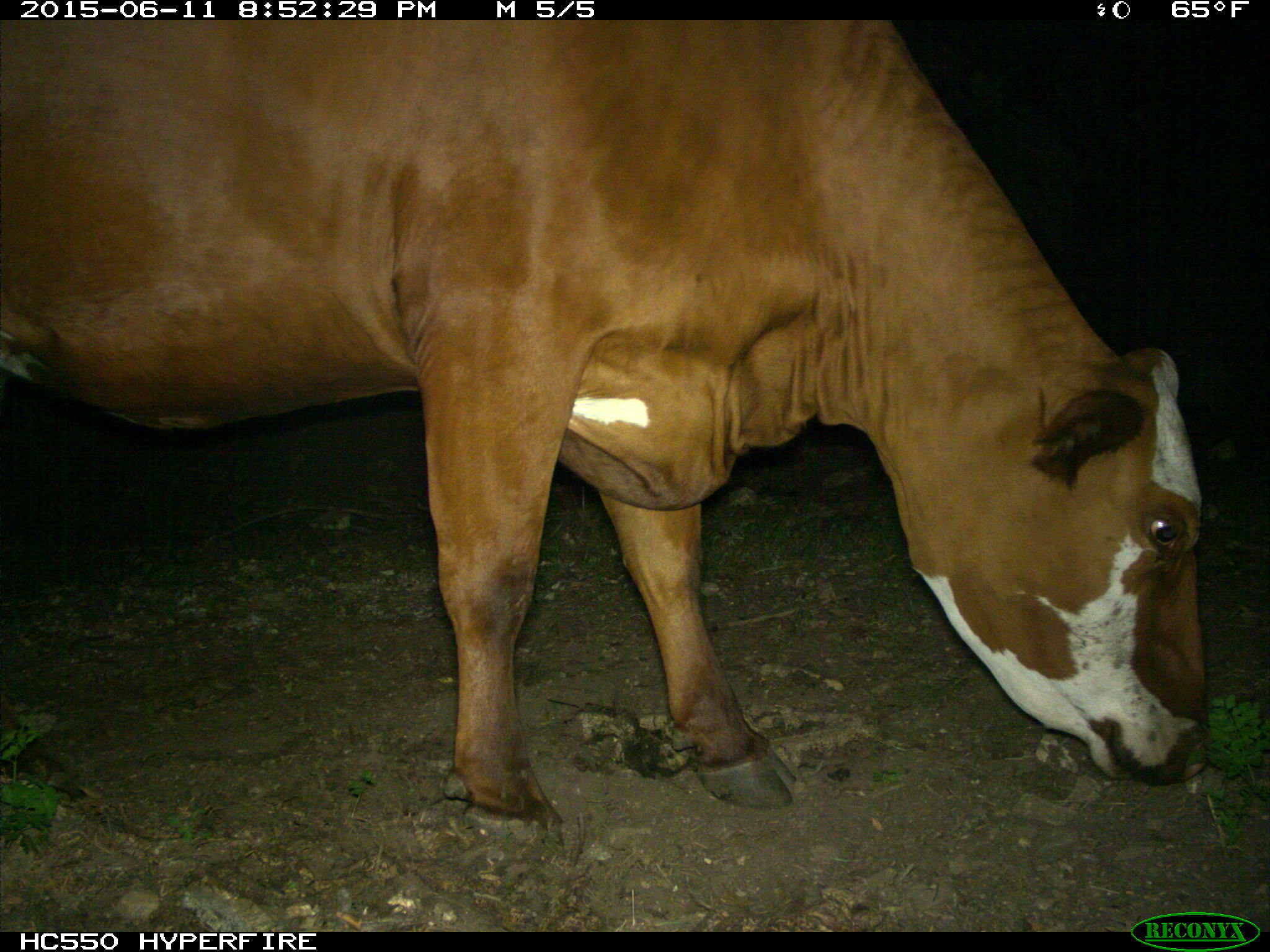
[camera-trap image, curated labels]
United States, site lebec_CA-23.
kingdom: Animalia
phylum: Chordata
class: Mammalia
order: Artiodactyla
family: Bovidae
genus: Bos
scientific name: Bos taurus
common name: domestic cow